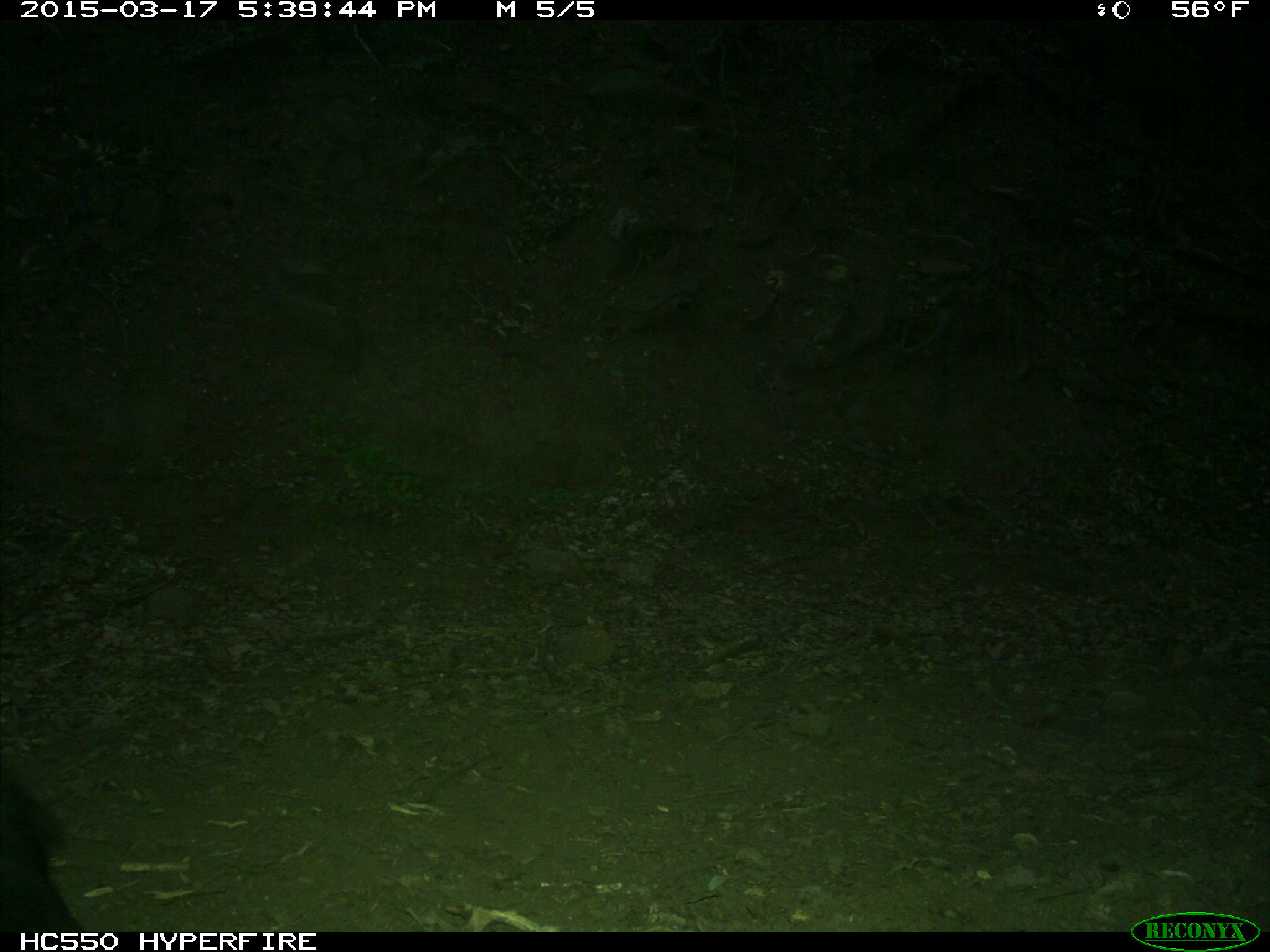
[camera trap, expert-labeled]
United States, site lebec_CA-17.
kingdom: Animalia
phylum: Chordata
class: Mammalia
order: Artiodactyla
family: Bovidae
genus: Bos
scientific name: Bos taurus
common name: domestic cow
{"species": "Bos taurus (domestic cow)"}